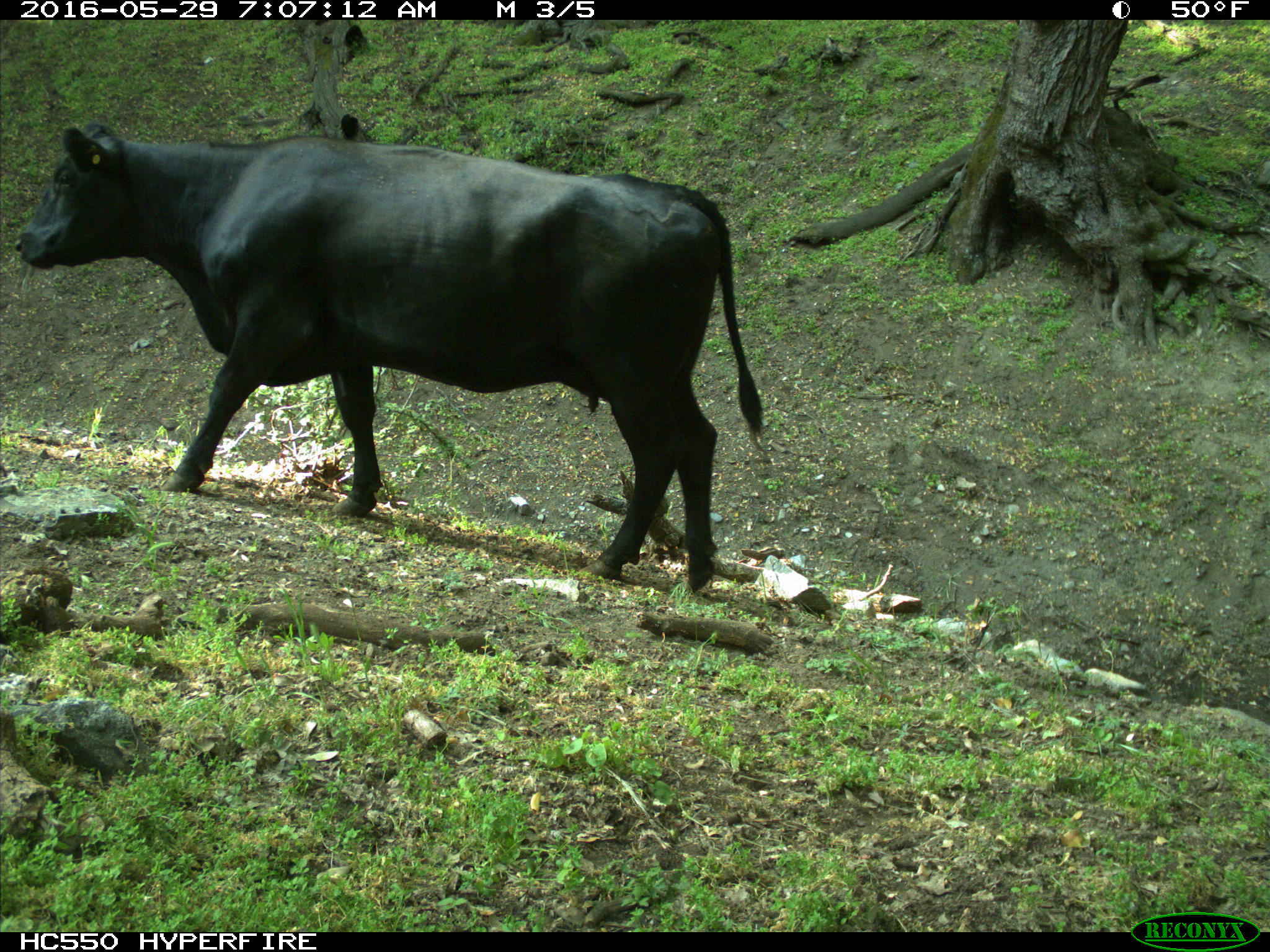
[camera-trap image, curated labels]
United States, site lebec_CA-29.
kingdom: Animalia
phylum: Chordata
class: Mammalia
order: Artiodactyla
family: Bovidae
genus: Bos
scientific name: Bos taurus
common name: domestic cow